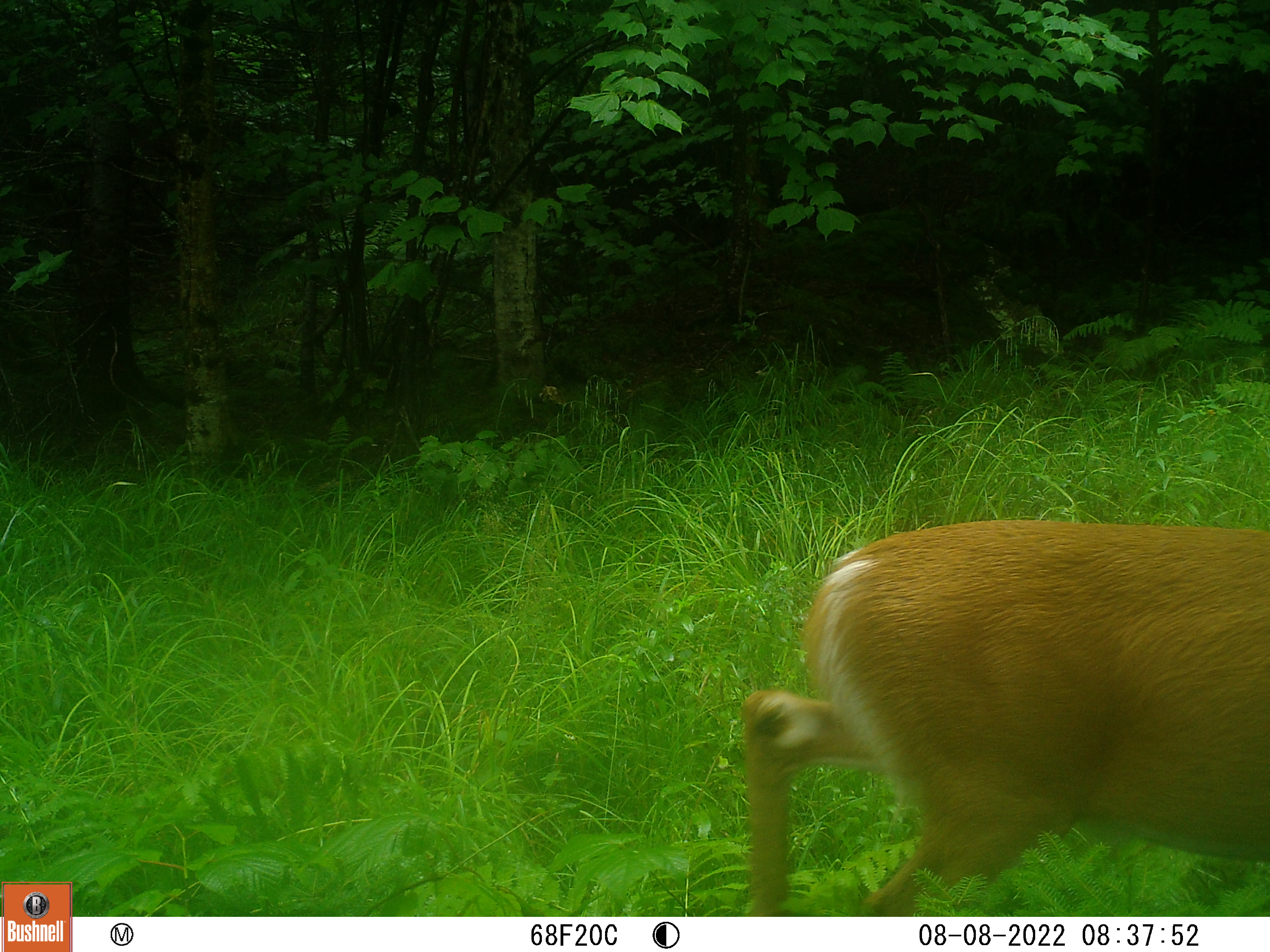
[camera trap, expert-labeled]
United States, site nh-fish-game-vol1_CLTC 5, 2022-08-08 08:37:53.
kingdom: Animalia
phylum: Chordata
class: Mammalia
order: Artiodactyla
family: Cervidae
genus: Odocoileus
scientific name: Odocoileus virginianus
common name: white-tailed deer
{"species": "white-tailed deer (Odocoileus virginianus)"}